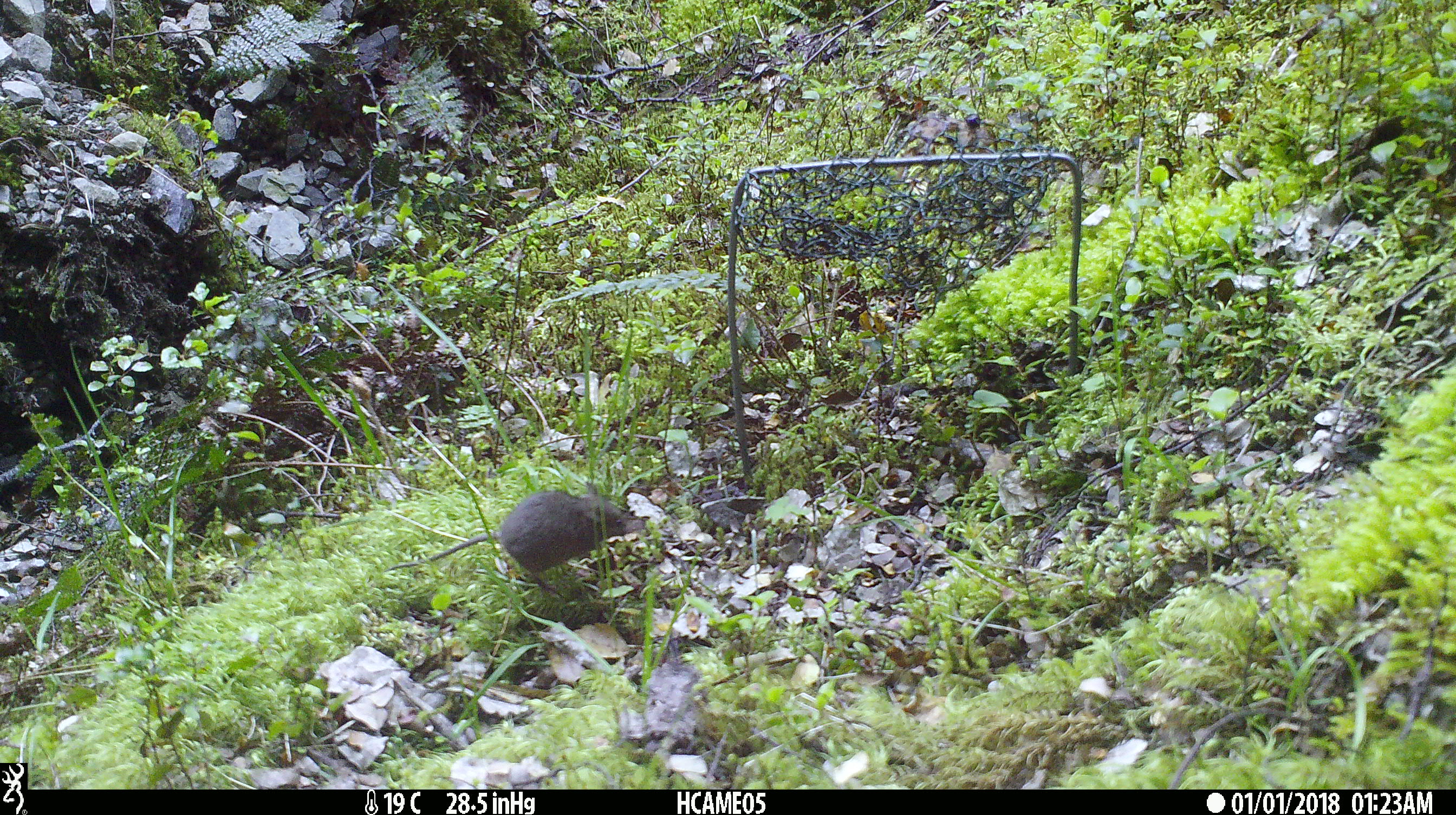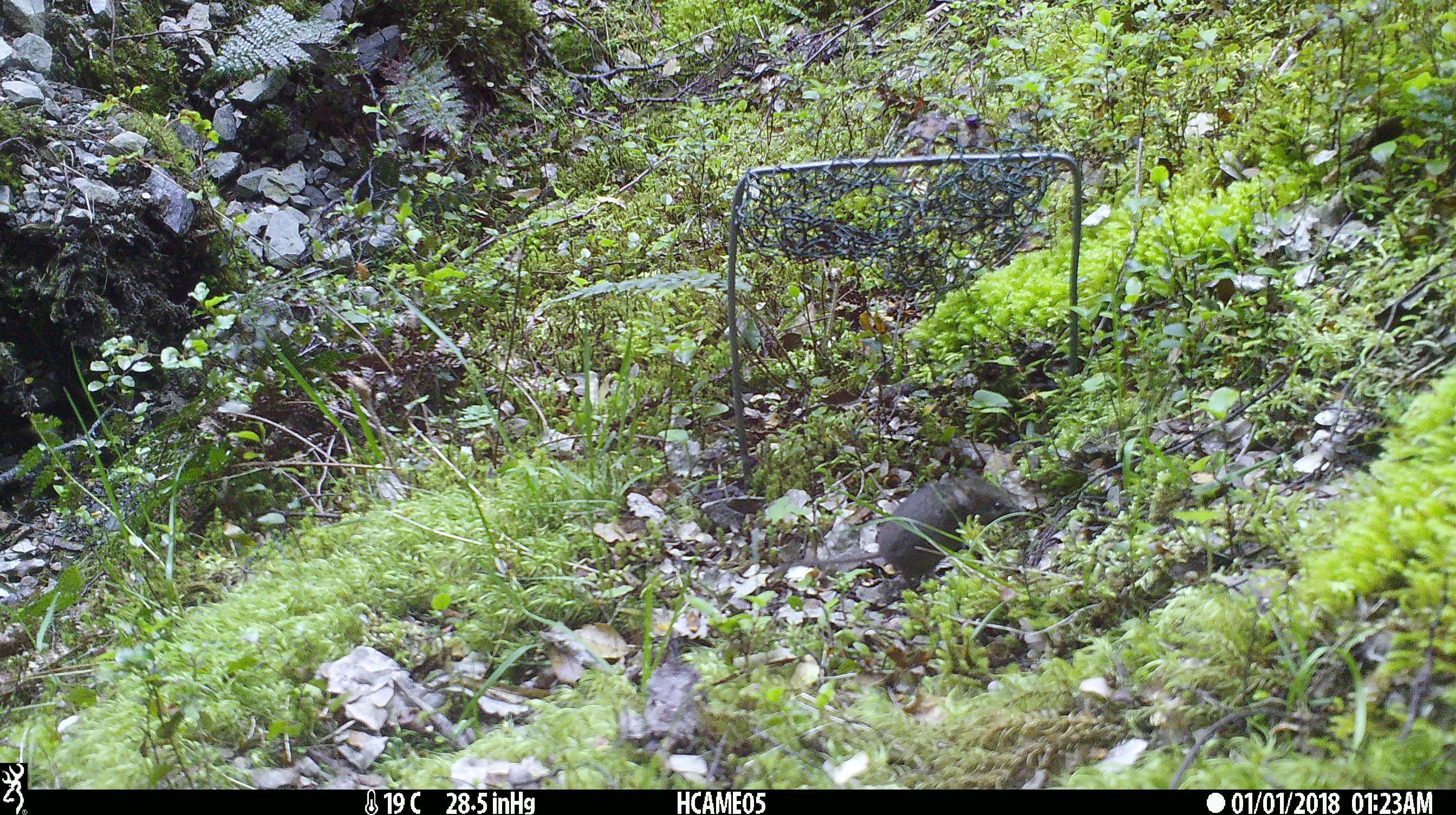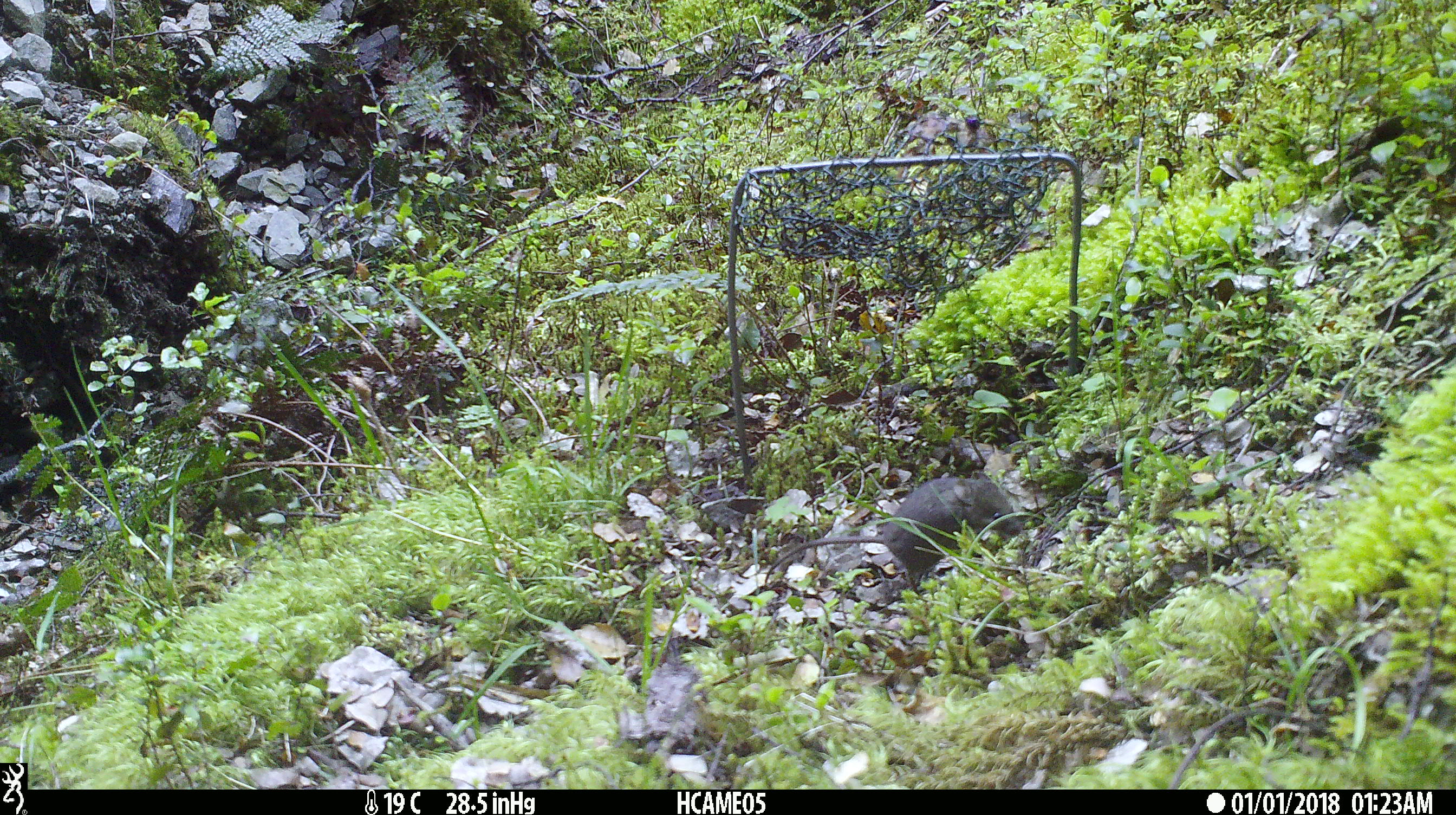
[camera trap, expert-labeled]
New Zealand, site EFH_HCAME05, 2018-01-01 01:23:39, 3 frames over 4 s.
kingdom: Animalia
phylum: Chordata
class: Mammalia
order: Rodentia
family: Muridae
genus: Mus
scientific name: Mus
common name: mouse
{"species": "mouse (Mus)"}